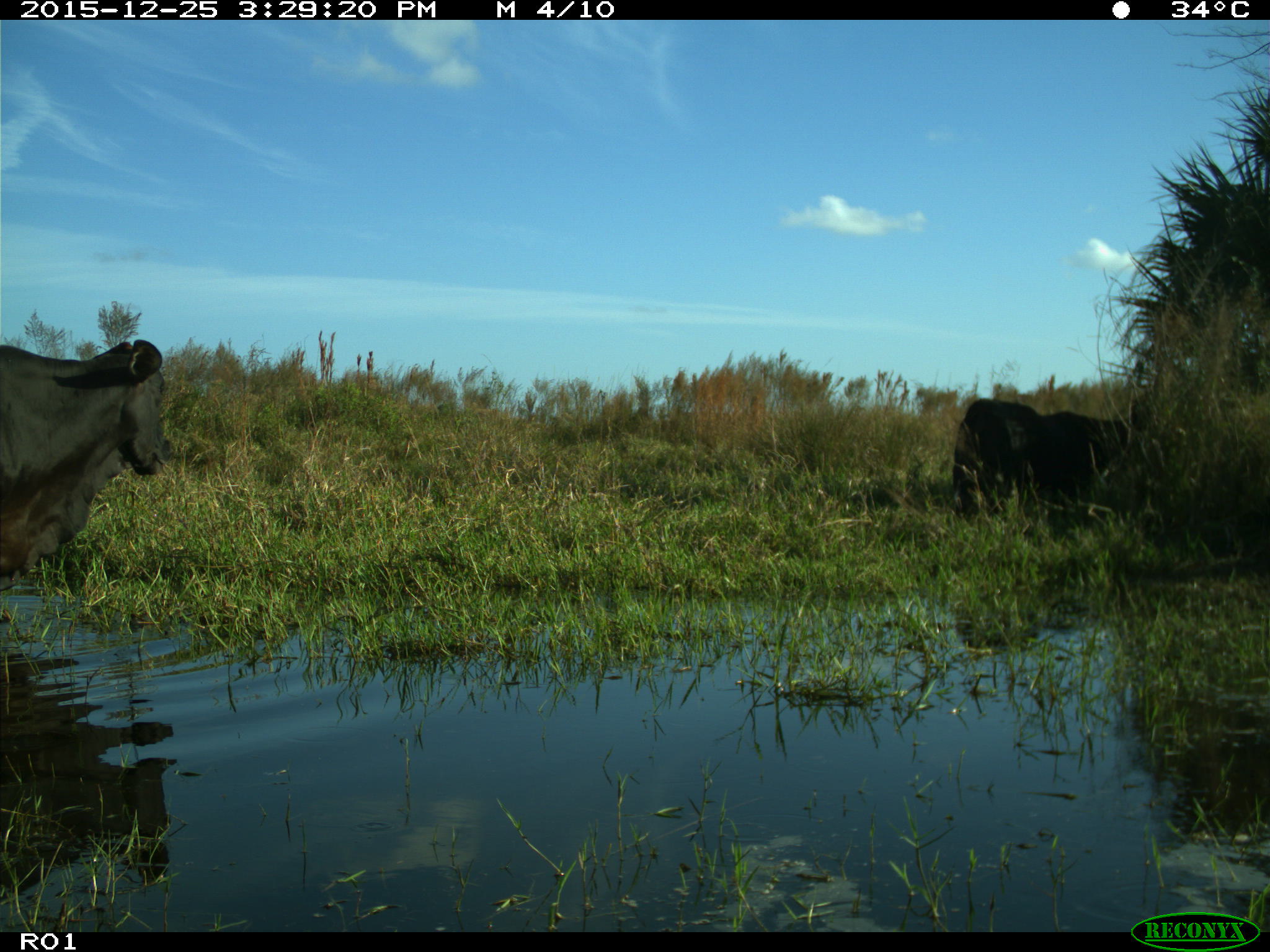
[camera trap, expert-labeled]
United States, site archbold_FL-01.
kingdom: Animalia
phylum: Chordata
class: Mammalia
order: Artiodactyla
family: Bovidae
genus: Bos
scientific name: Bos taurus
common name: domestic cow